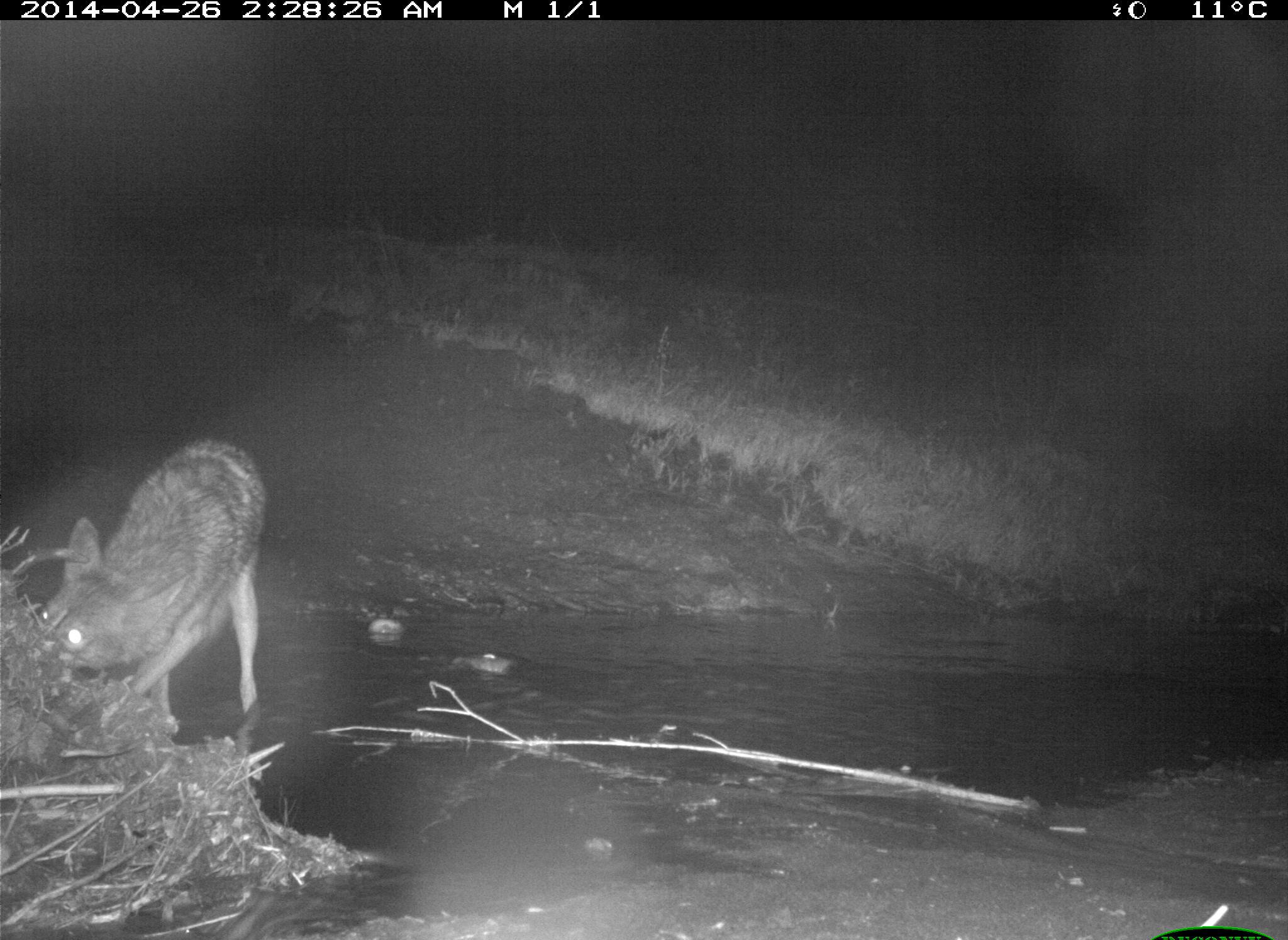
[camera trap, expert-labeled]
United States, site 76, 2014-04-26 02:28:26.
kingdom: Animalia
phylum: Chordata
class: Mammalia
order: Carnivora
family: Canidae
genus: Canis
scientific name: Canis latrans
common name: coyote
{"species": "coyote (Canis latrans)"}